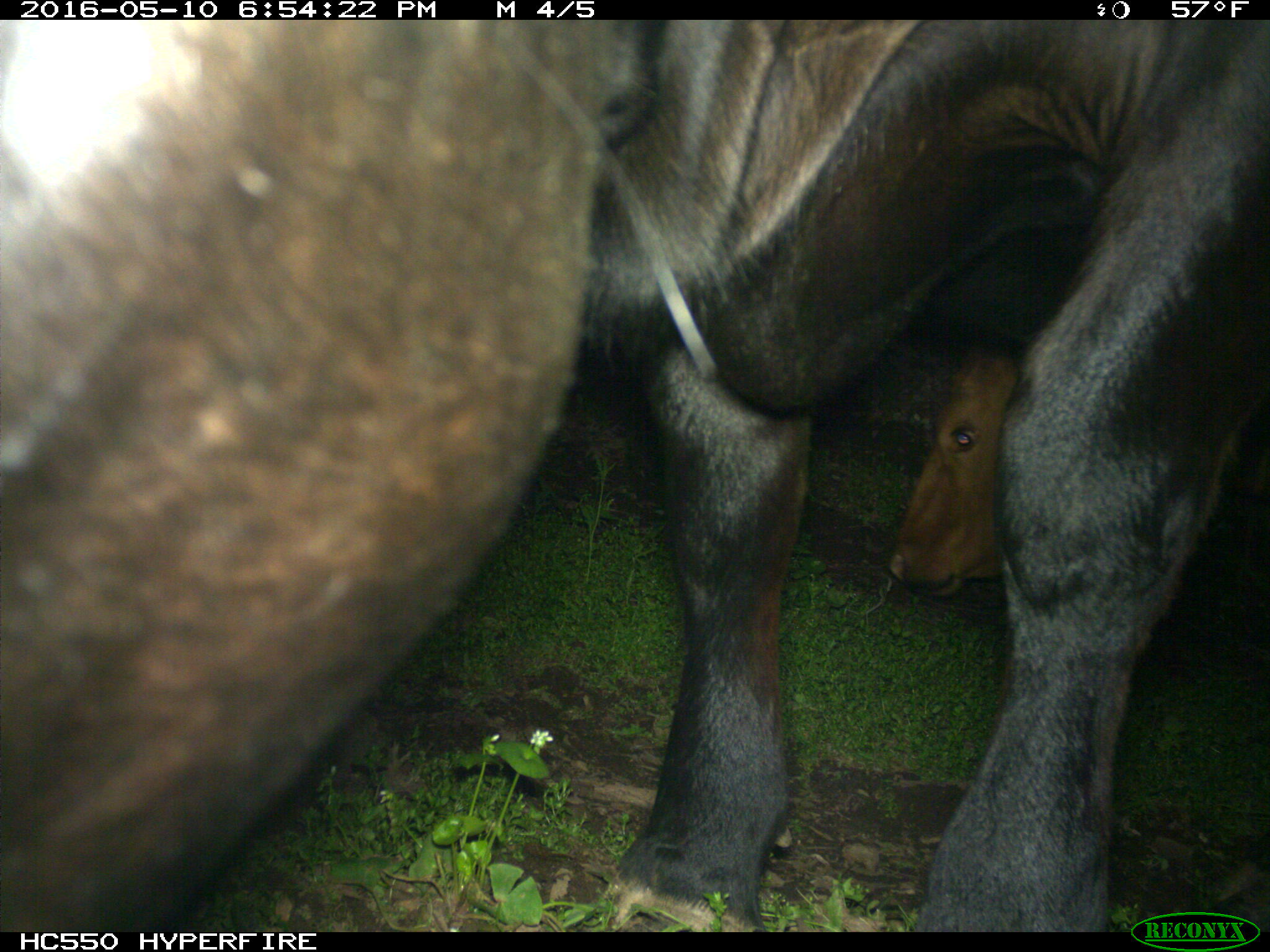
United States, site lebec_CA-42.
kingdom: Animalia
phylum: Chordata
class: Mammalia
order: Artiodactyla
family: Bovidae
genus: Bos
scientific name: Bos taurus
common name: domestic cow